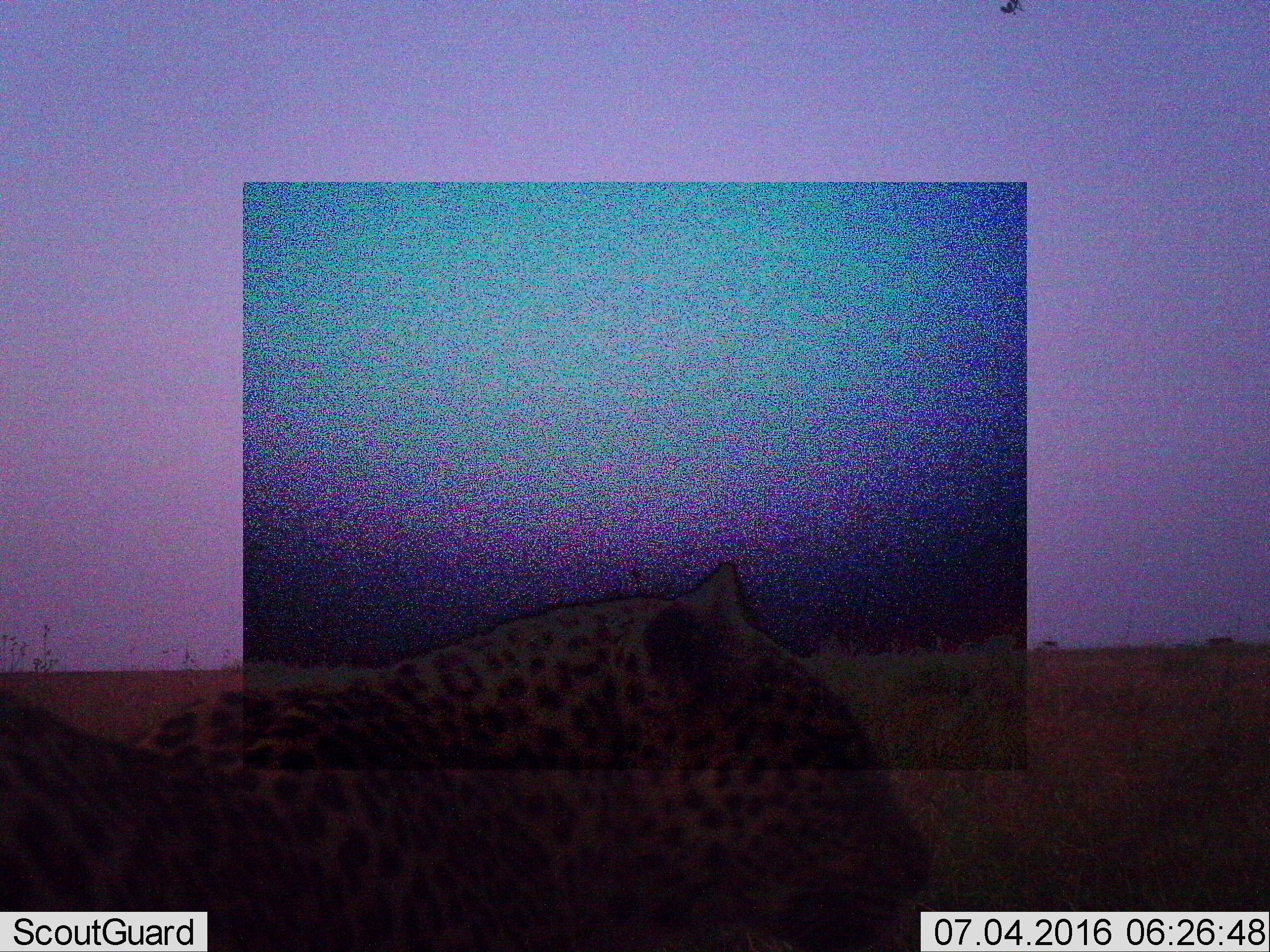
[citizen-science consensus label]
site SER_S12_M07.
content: unidentified animal